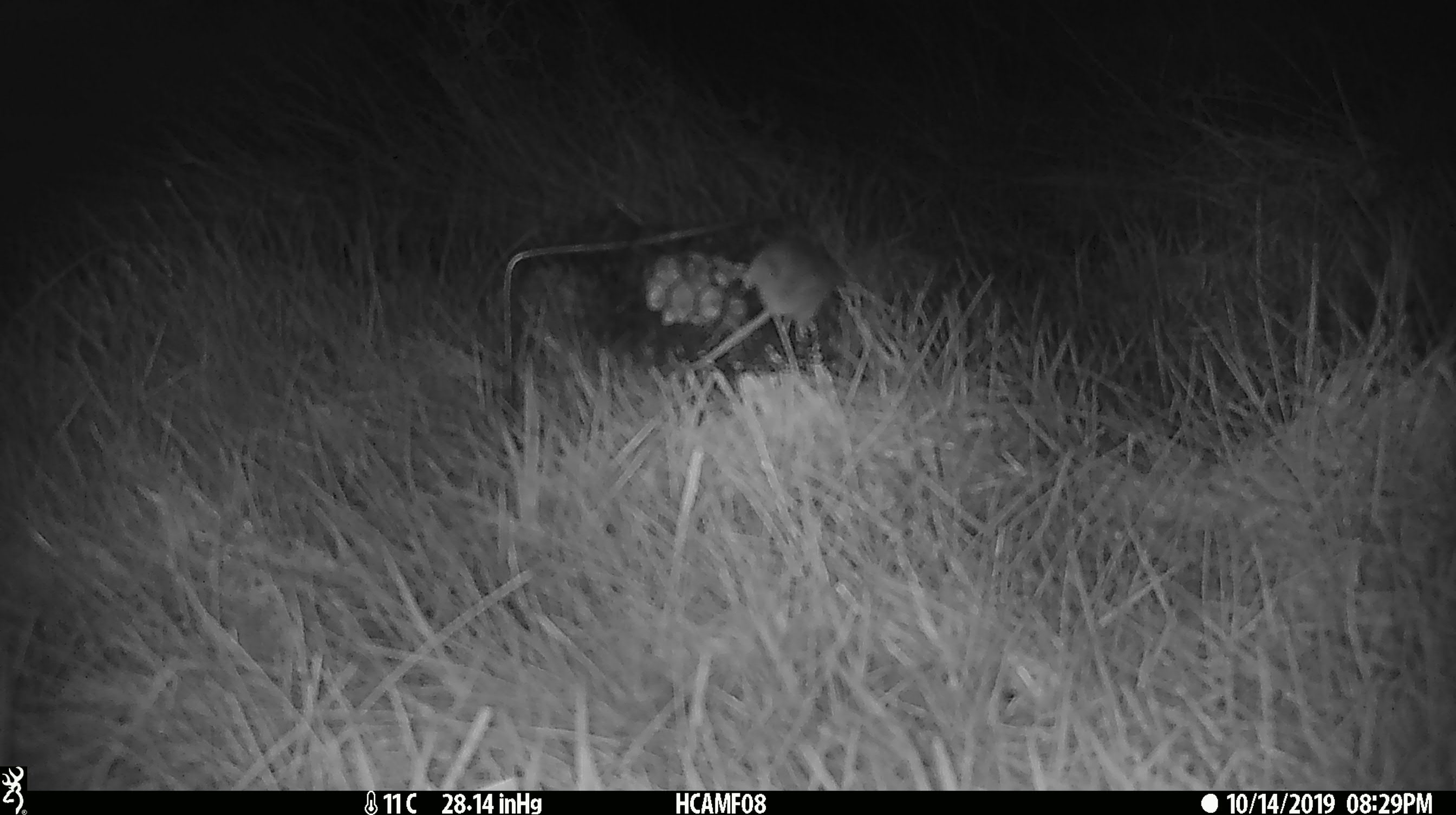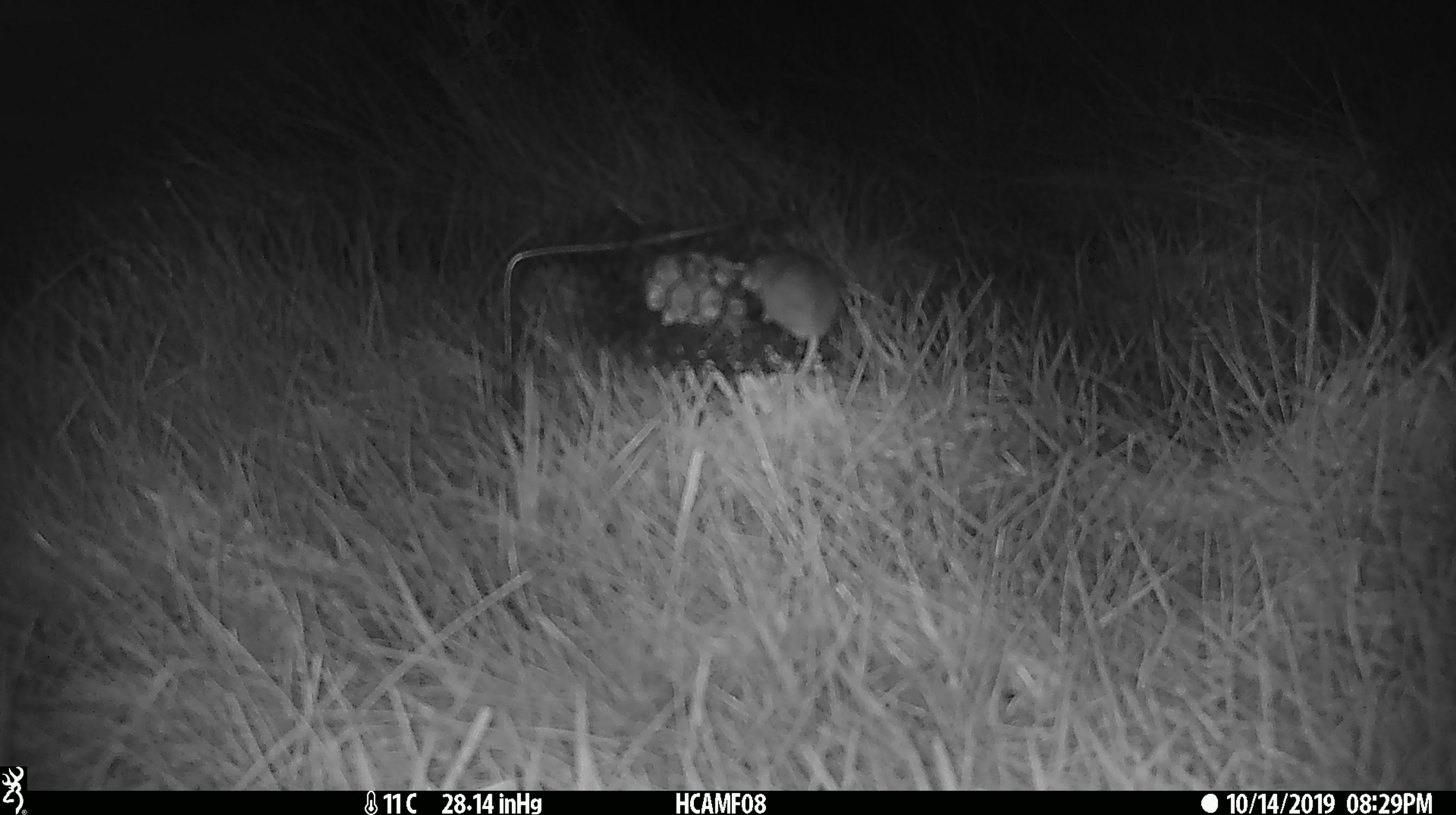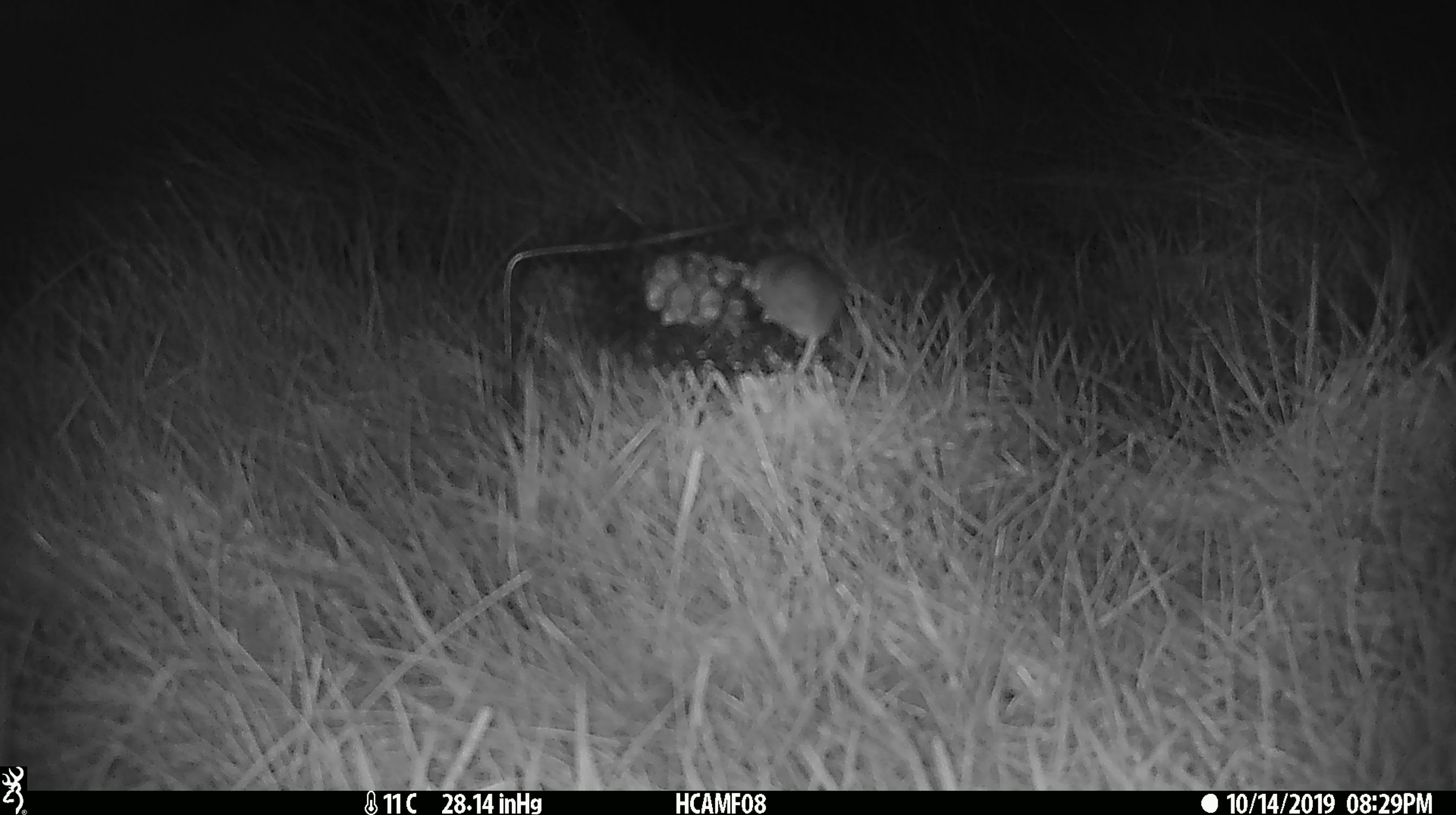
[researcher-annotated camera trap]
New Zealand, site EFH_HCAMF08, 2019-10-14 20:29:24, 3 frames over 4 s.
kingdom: Animalia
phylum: Chordata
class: Mammalia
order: Rodentia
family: Muridae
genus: Mus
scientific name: Mus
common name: mouse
Mouse (Mus).